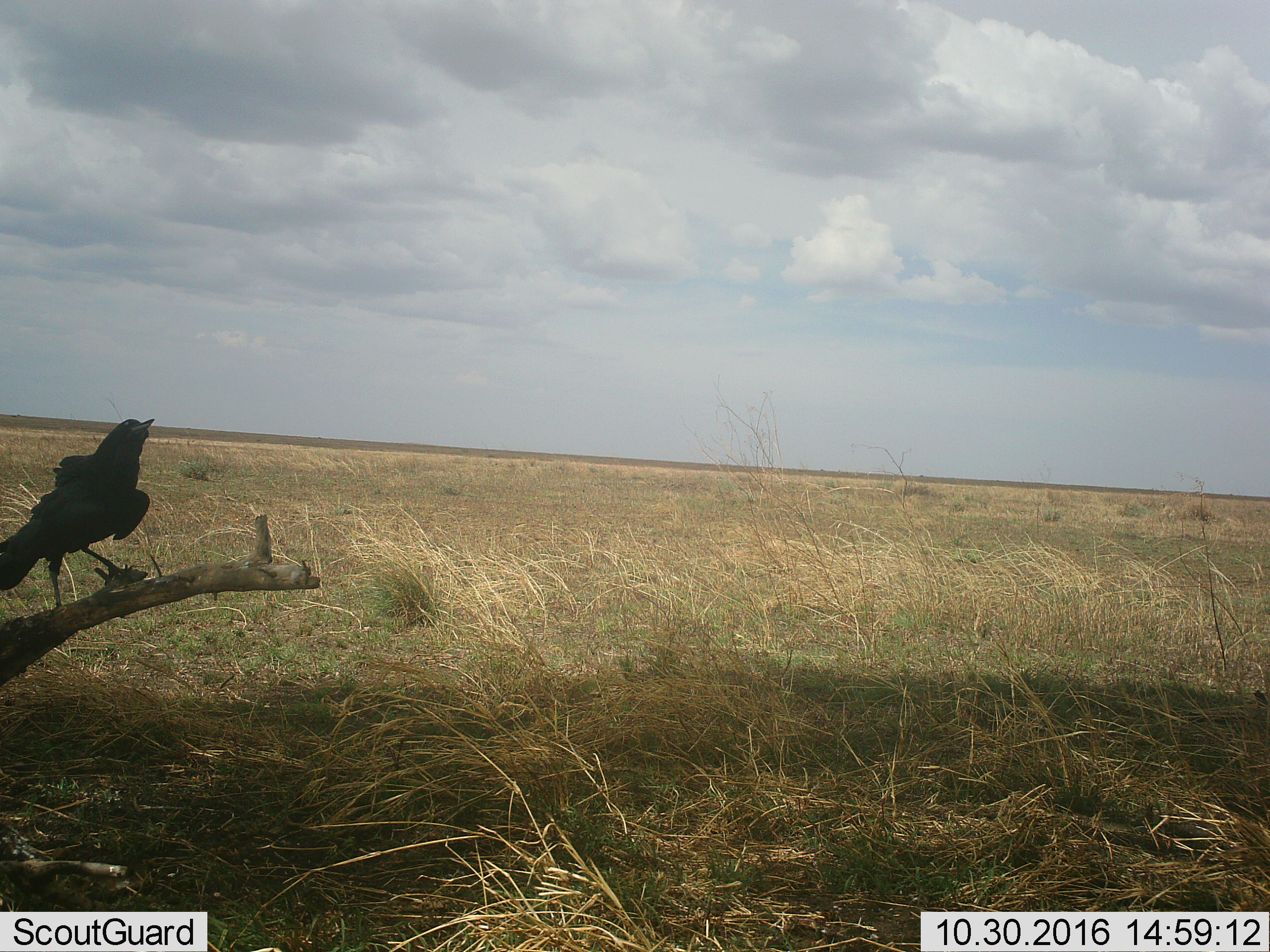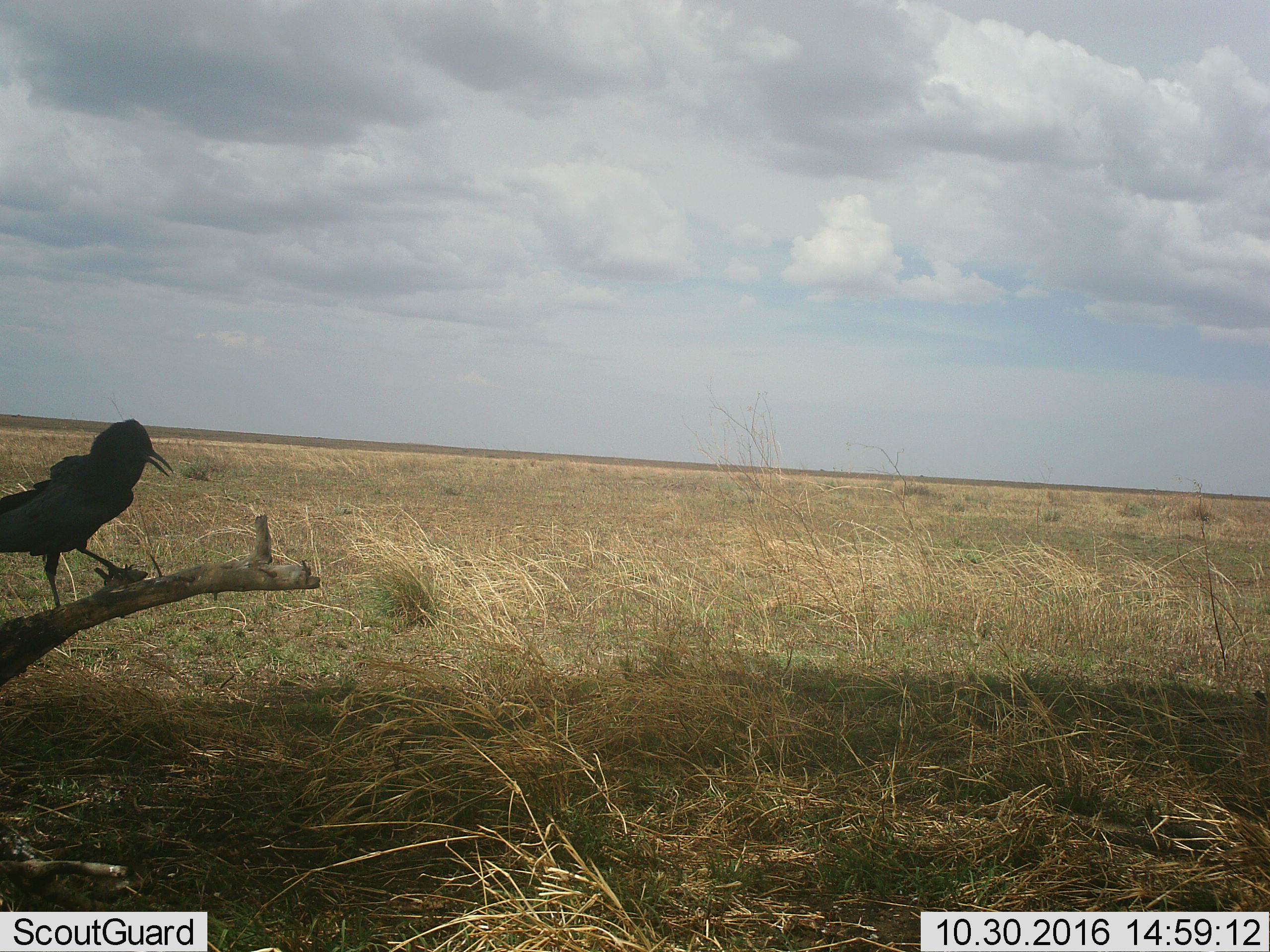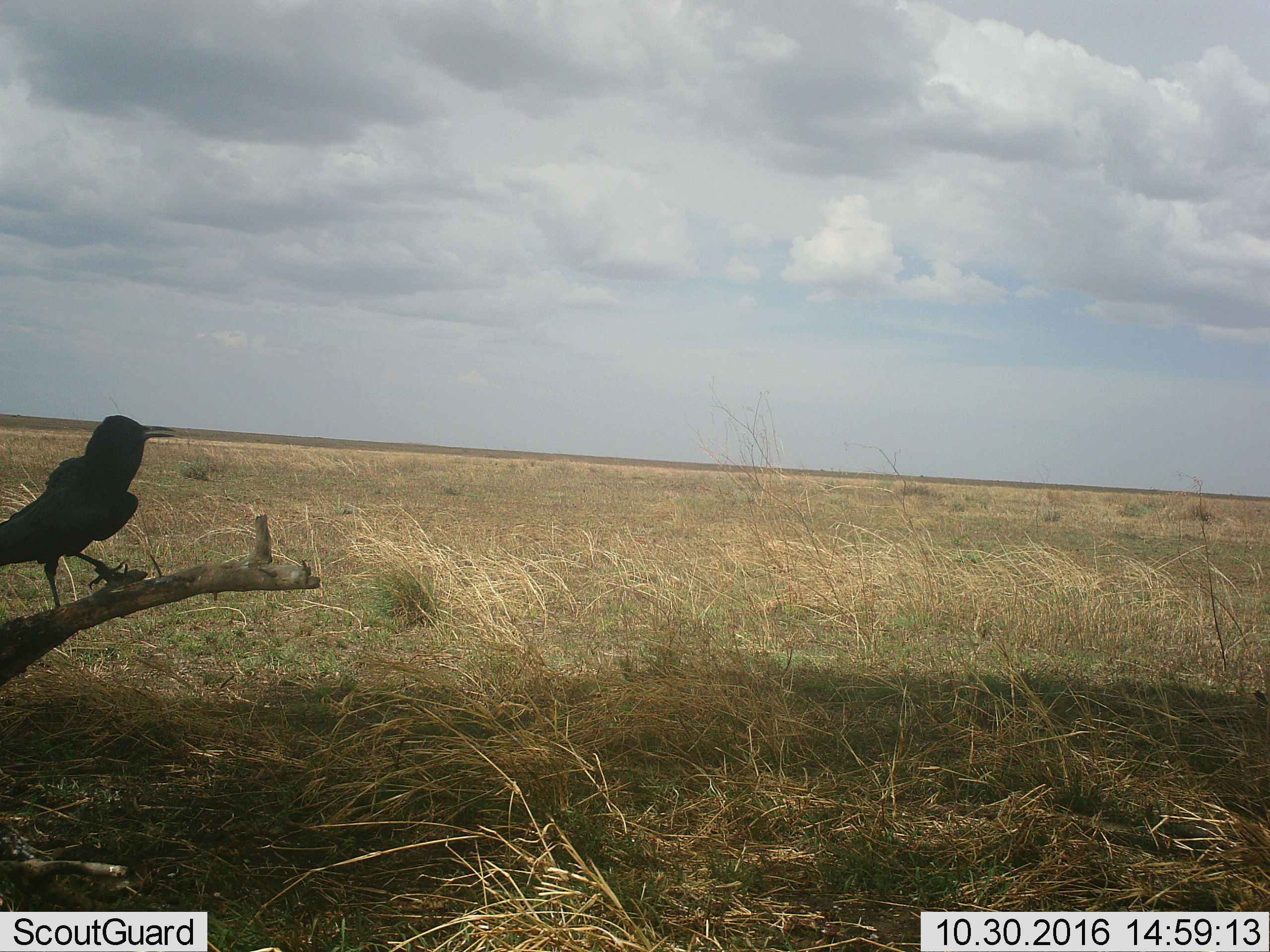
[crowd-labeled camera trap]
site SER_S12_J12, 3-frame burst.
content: unidentified animal